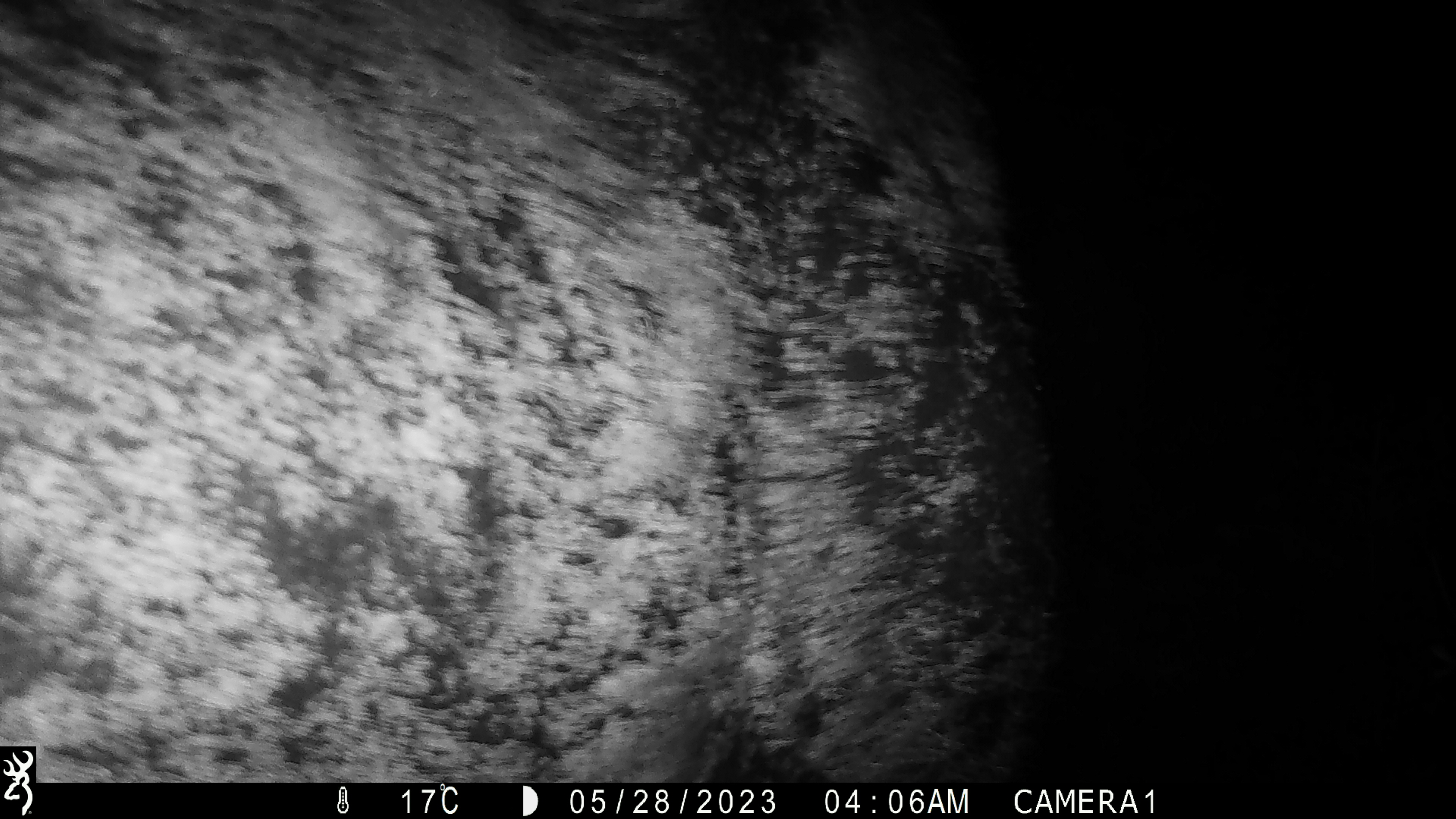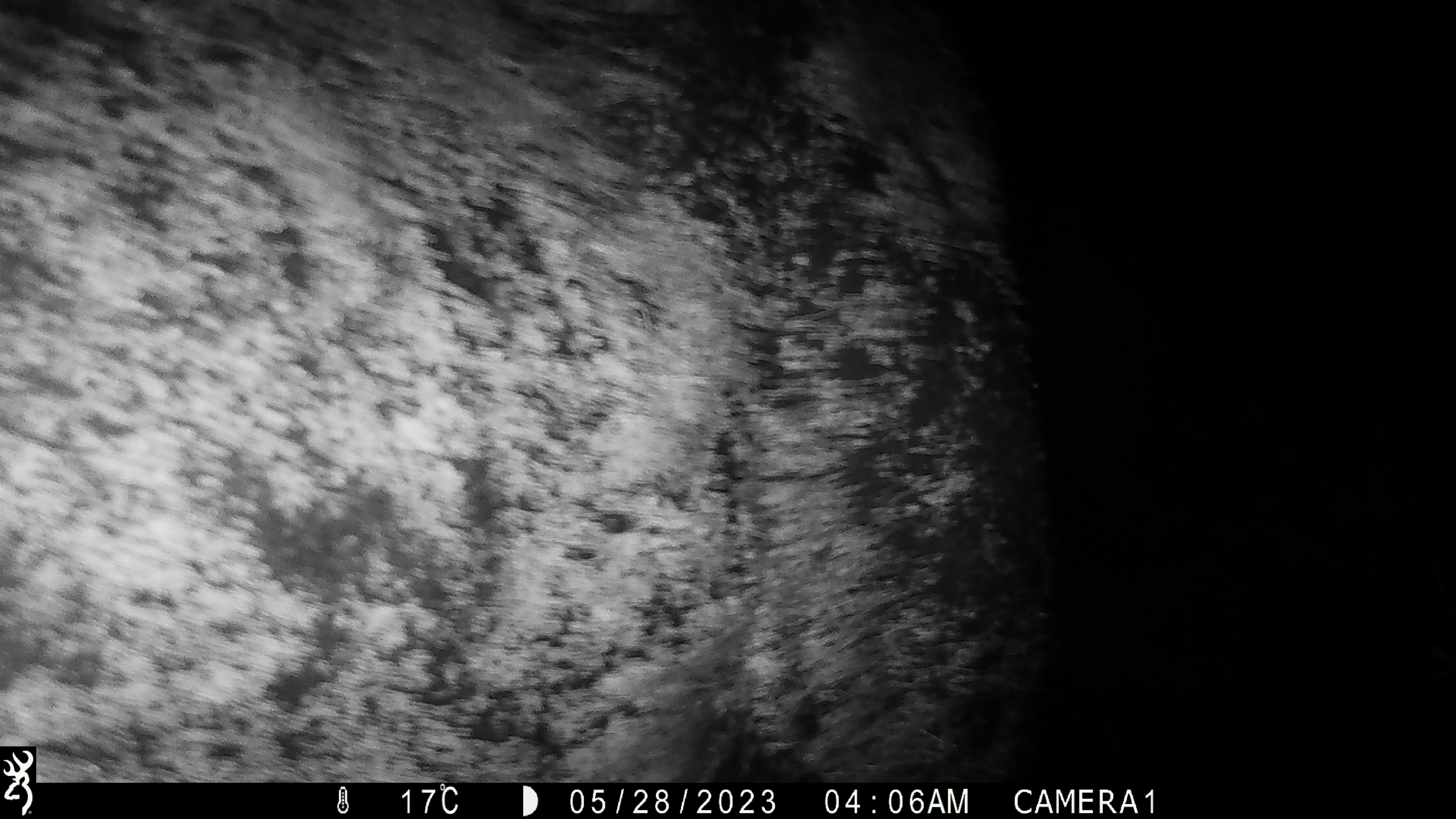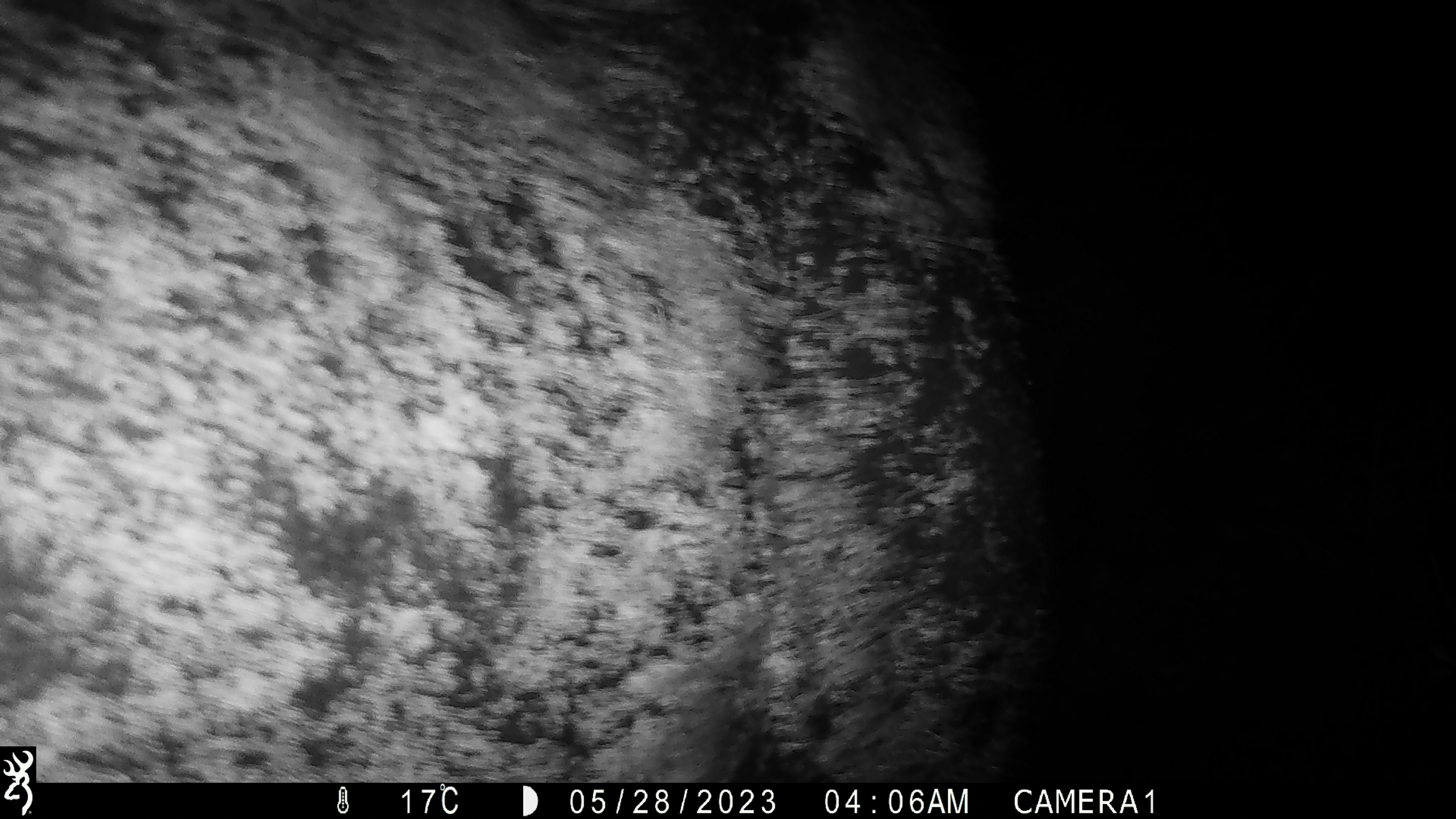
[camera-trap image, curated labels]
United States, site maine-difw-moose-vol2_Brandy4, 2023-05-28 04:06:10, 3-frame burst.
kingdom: Animalia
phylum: Chordata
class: Mammalia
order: Artiodactyla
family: Cervidae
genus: Alces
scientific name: Alces alces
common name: moose